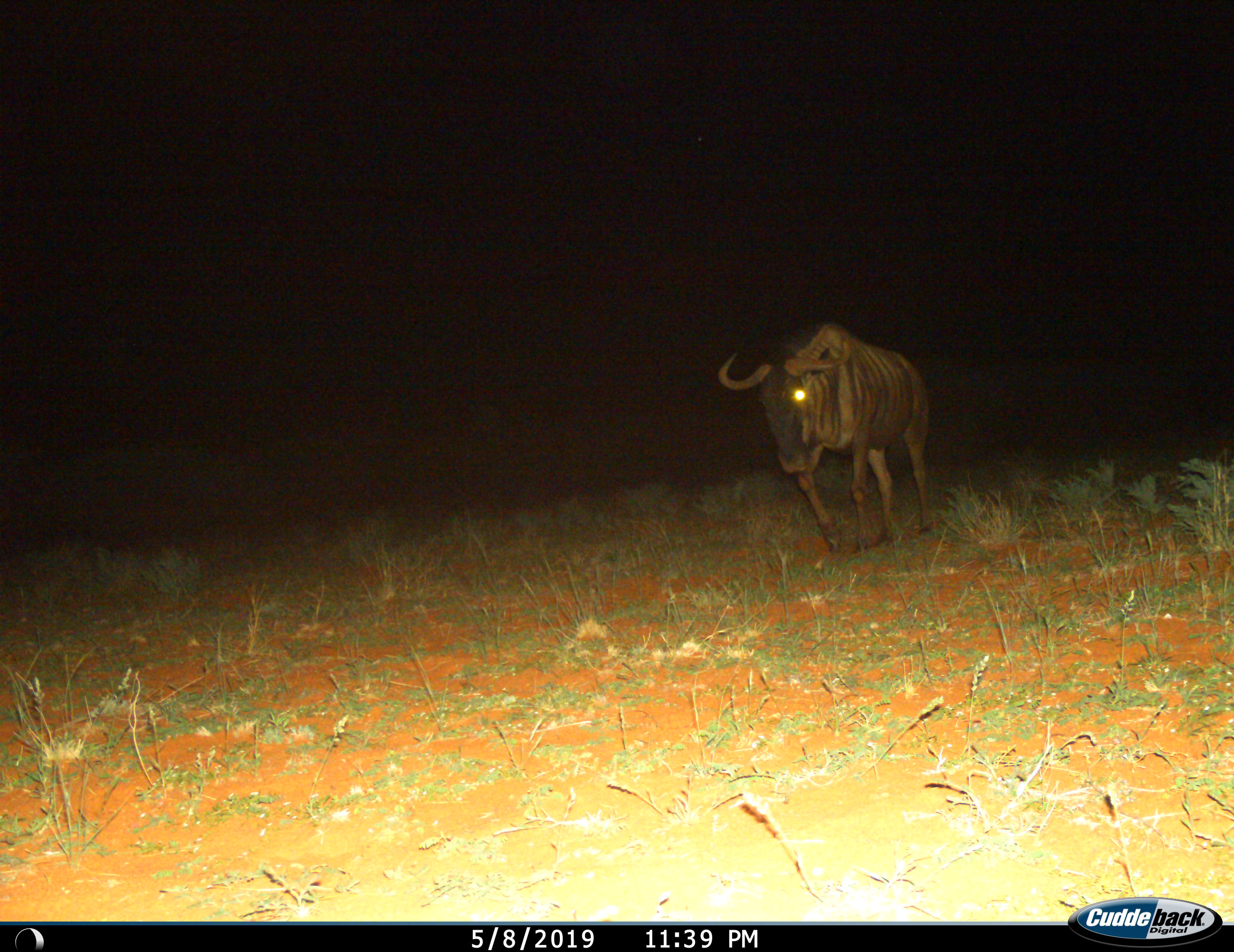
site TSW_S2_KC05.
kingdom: Animalia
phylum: Chordata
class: Mammalia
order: Artiodactyla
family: Bovidae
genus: Connochaetes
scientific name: Connochaetes taurinus taurinus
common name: blue wildebeest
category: wildebeestblue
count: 1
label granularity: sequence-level